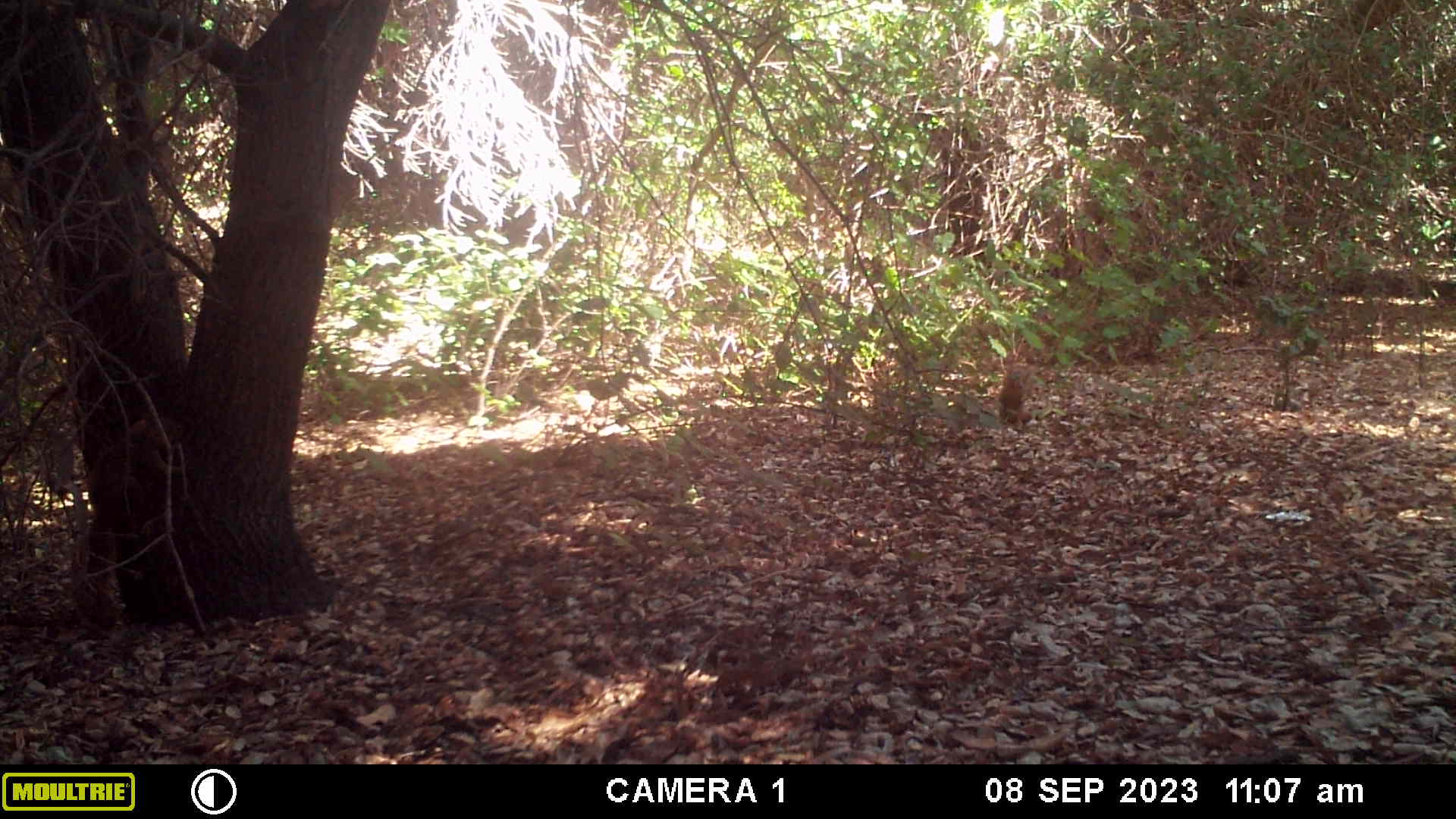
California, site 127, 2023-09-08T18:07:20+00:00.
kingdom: Animalia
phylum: Chordata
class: Mammalia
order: Rodentia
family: Sciuridae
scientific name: Sciuridae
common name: squirrel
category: unknown squirrel